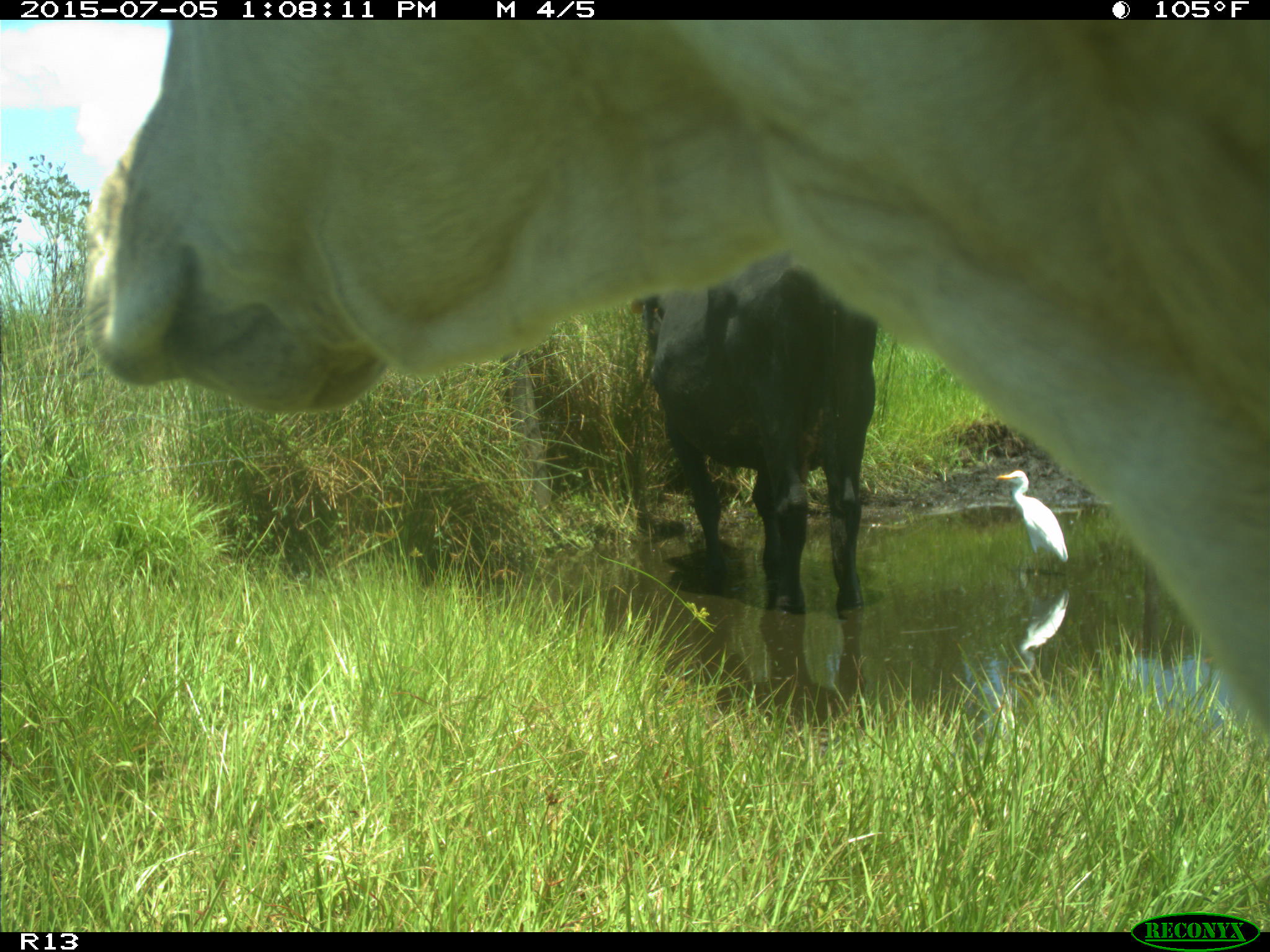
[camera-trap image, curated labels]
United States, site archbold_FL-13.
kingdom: Animalia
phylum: Chordata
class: Mammalia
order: Artiodactyla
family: Bovidae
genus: Bos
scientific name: Bos taurus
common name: domestic cow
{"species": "Bos taurus (domestic cow)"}